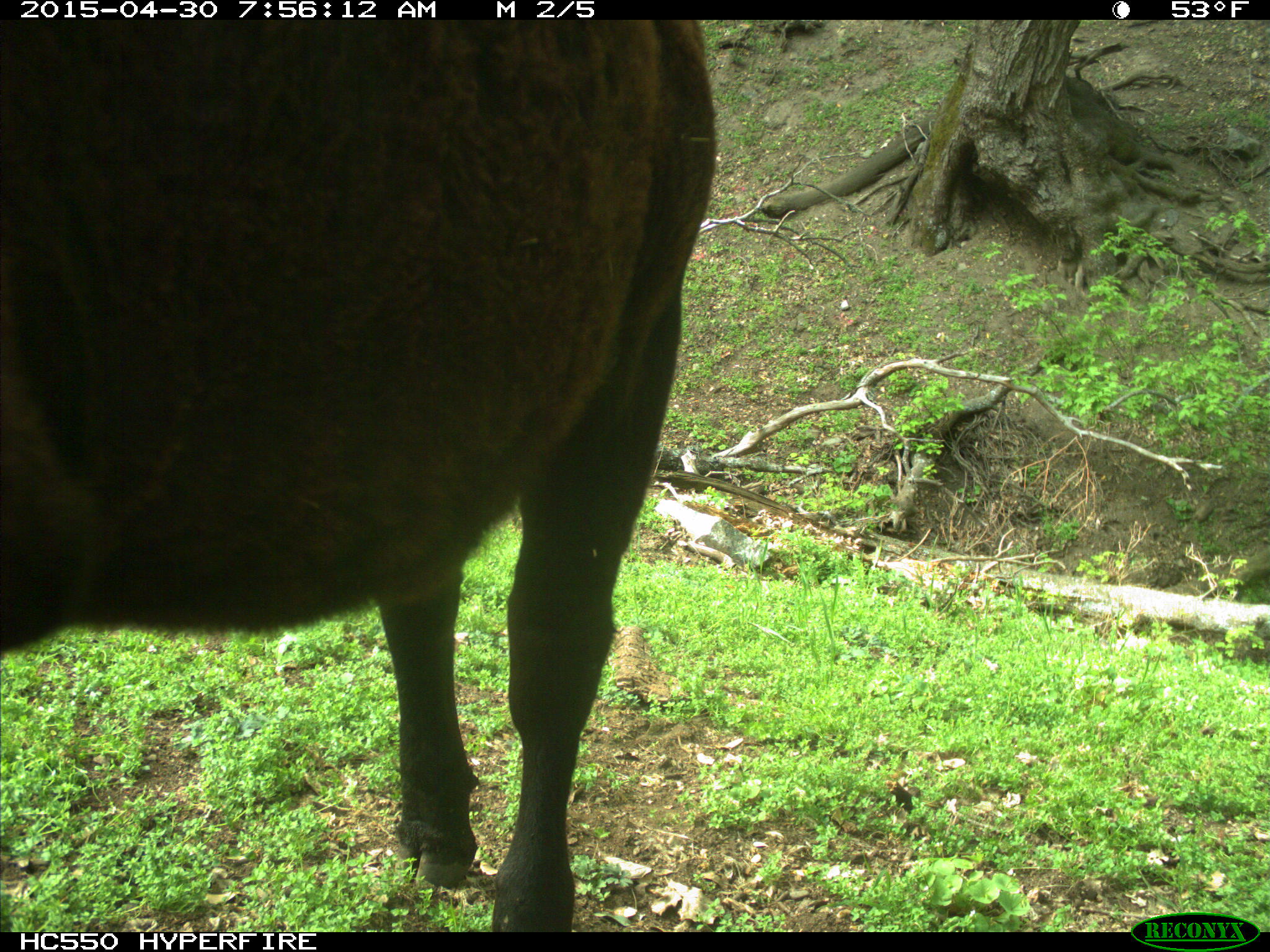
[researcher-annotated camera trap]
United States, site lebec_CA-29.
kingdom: Animalia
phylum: Chordata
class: Mammalia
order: Artiodactyla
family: Bovidae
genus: Bos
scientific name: Bos taurus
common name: domestic cow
Bos taurus (domestic cow).